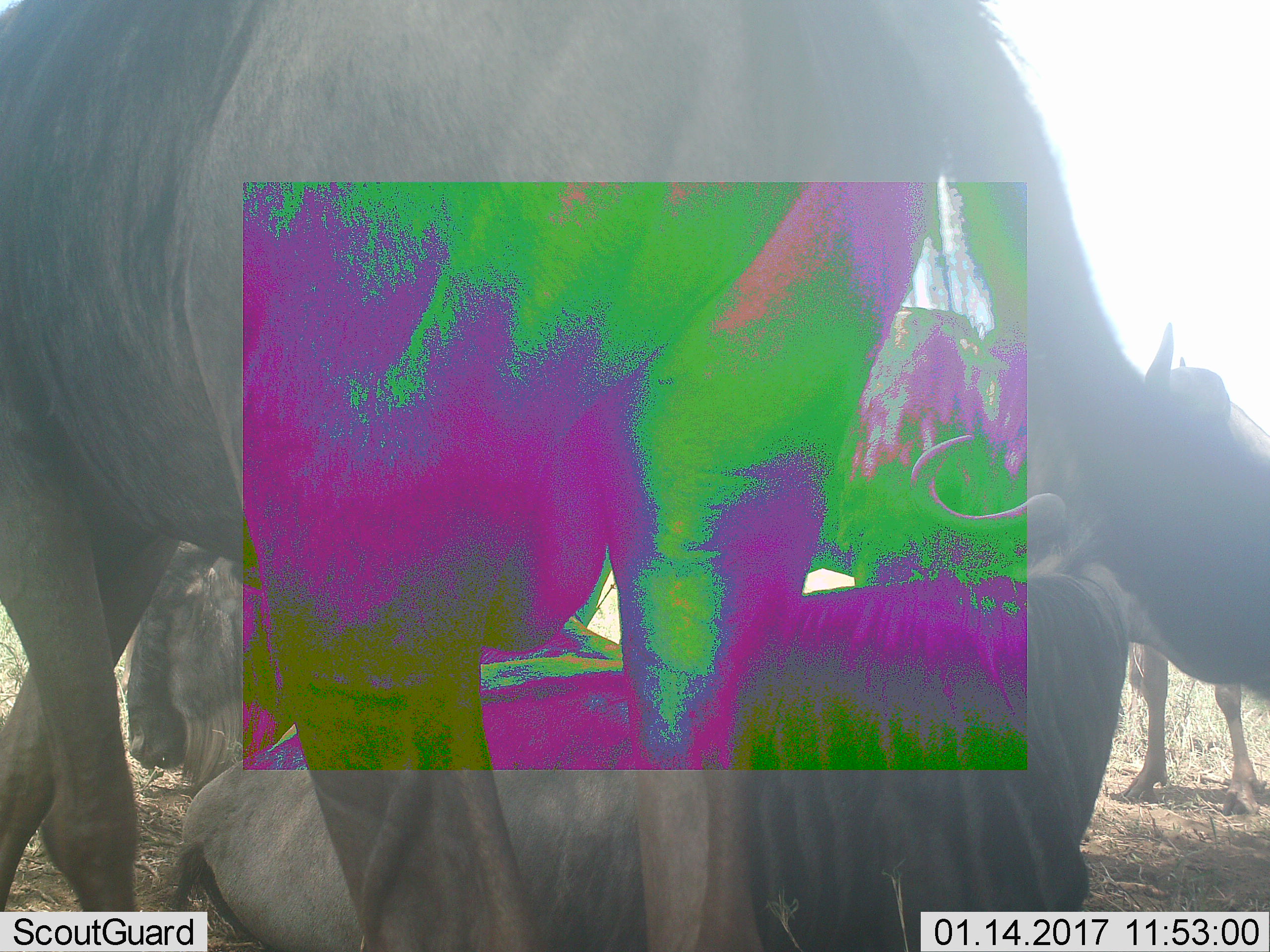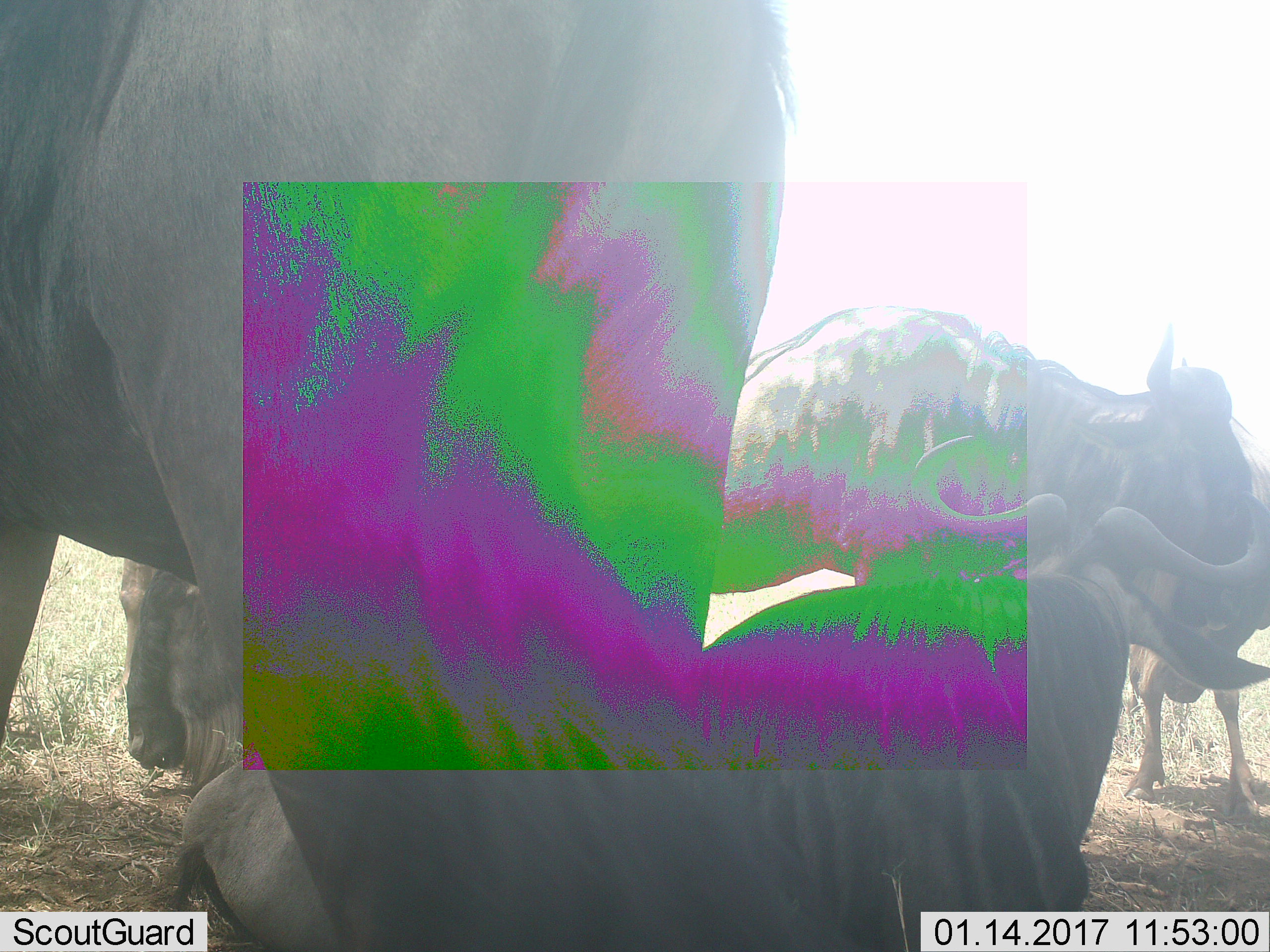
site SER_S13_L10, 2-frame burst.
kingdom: Animalia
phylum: Chordata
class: Mammalia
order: Artiodactyla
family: Bovidae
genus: Connochaetes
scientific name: Connochaetes taurinus taurinus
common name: blue wildebeest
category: wildebeestblue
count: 4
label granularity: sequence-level